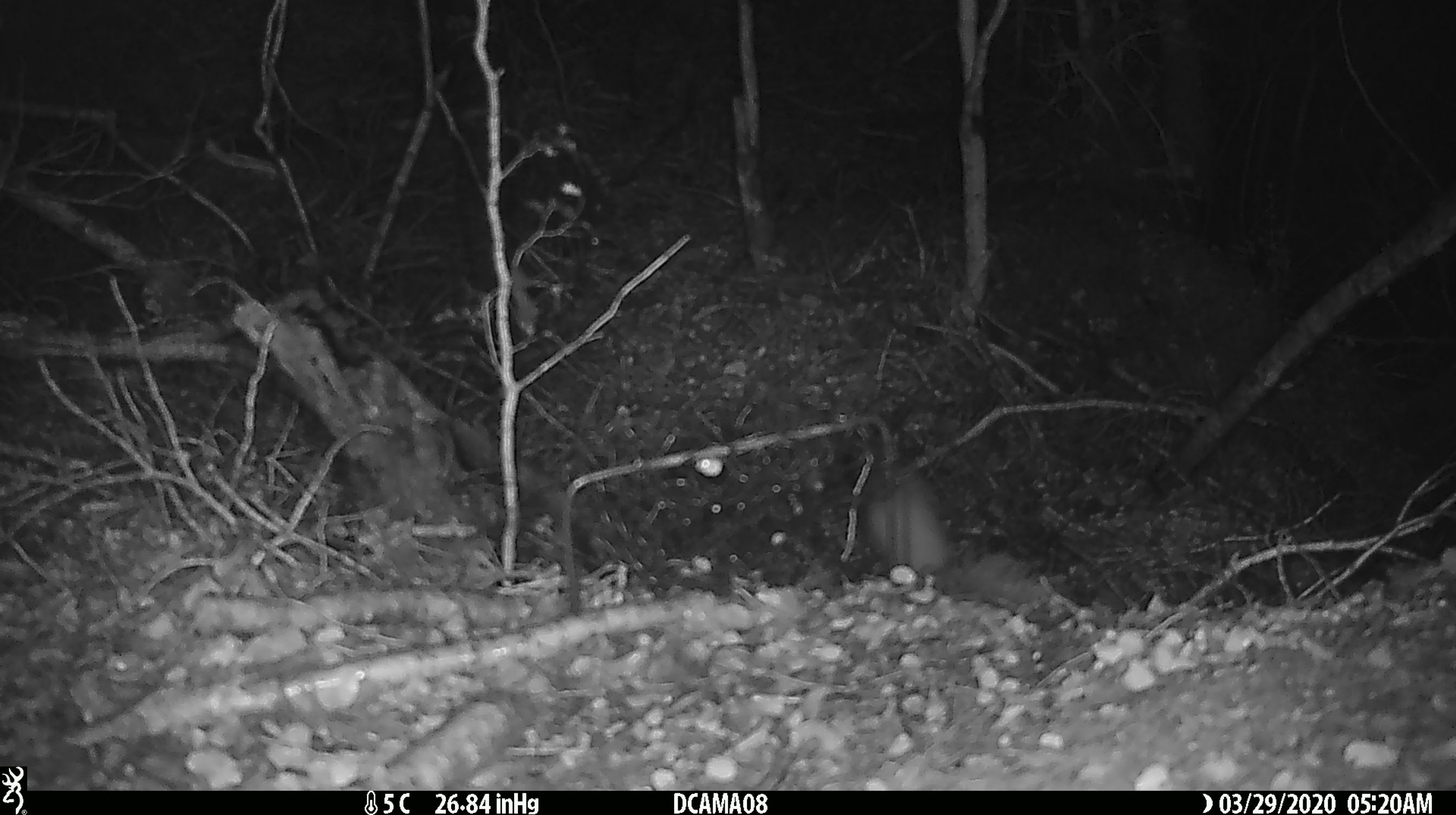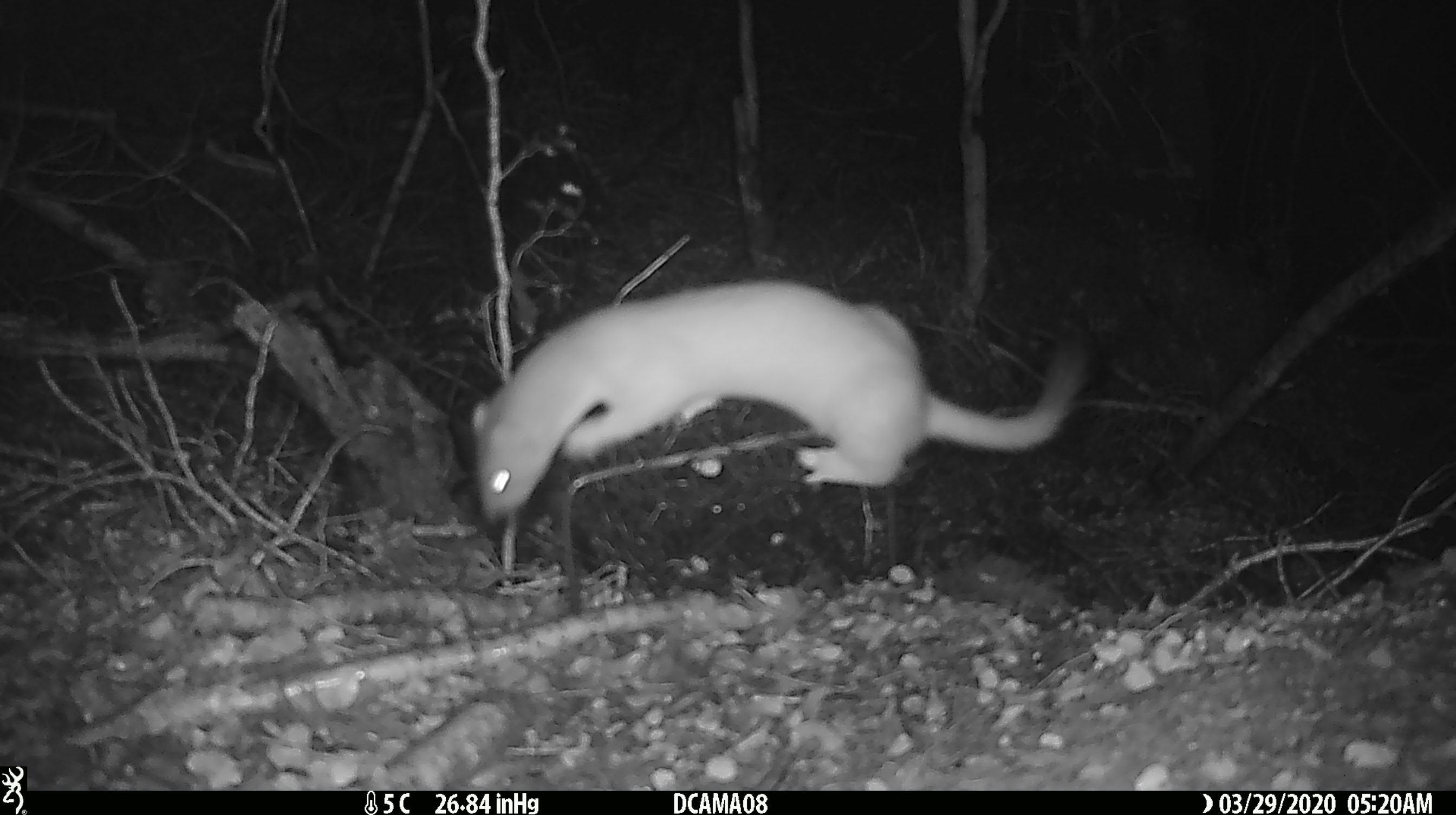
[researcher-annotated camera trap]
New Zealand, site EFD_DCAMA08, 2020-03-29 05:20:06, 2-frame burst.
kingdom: Animalia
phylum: Chordata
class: Mammalia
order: Rodentia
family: Muridae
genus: Mus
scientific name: Mus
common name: mouse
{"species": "mouse (Mus)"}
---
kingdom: Animalia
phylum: Chordata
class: Mammalia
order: Carnivora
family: Mustelidae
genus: Mustela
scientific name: Mustela erminea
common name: stoat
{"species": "stoat (Mustela erminea)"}